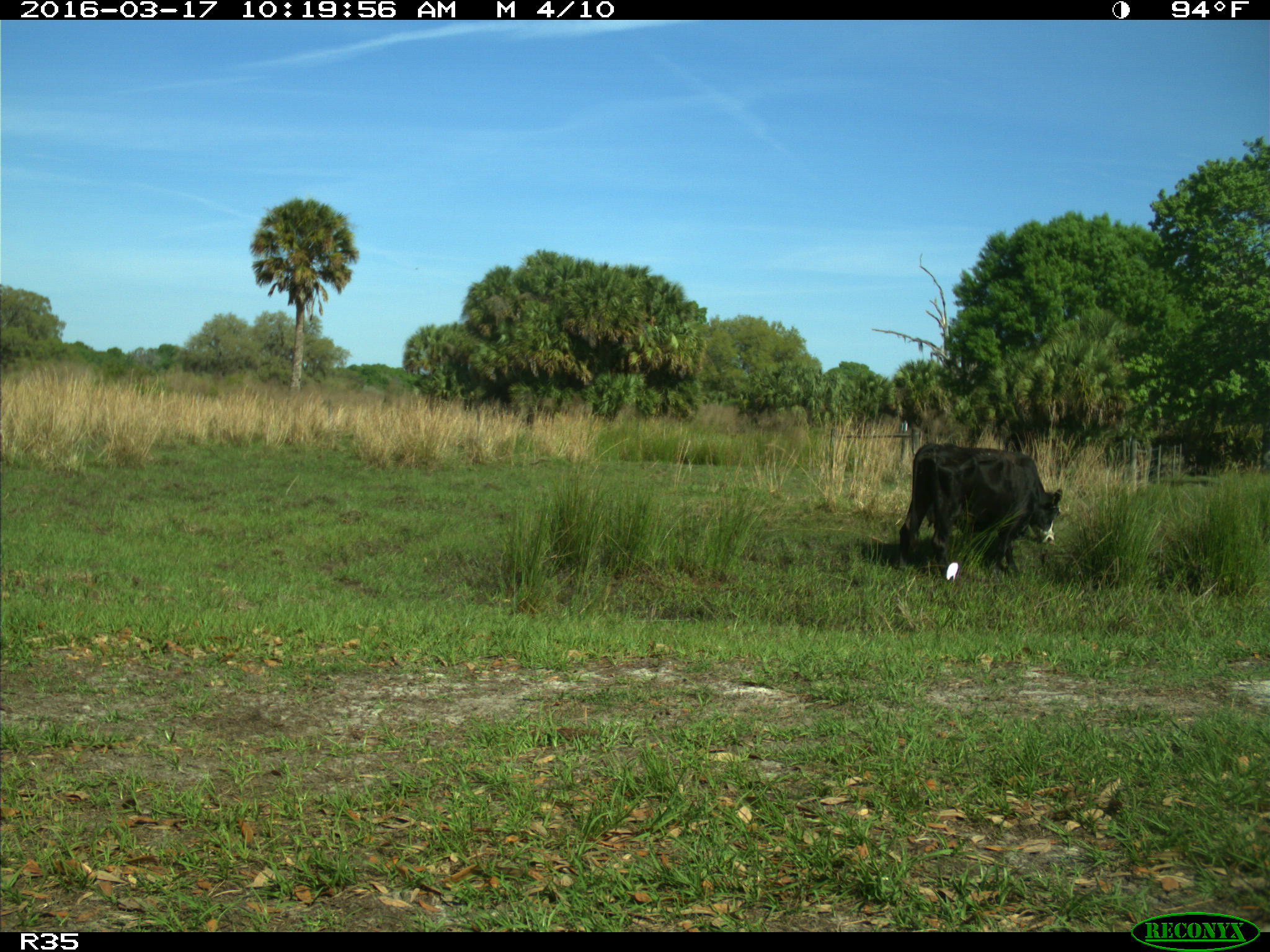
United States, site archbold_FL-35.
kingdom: Animalia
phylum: Chordata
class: Mammalia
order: Artiodactyla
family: Bovidae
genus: Bos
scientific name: Bos taurus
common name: domestic cow